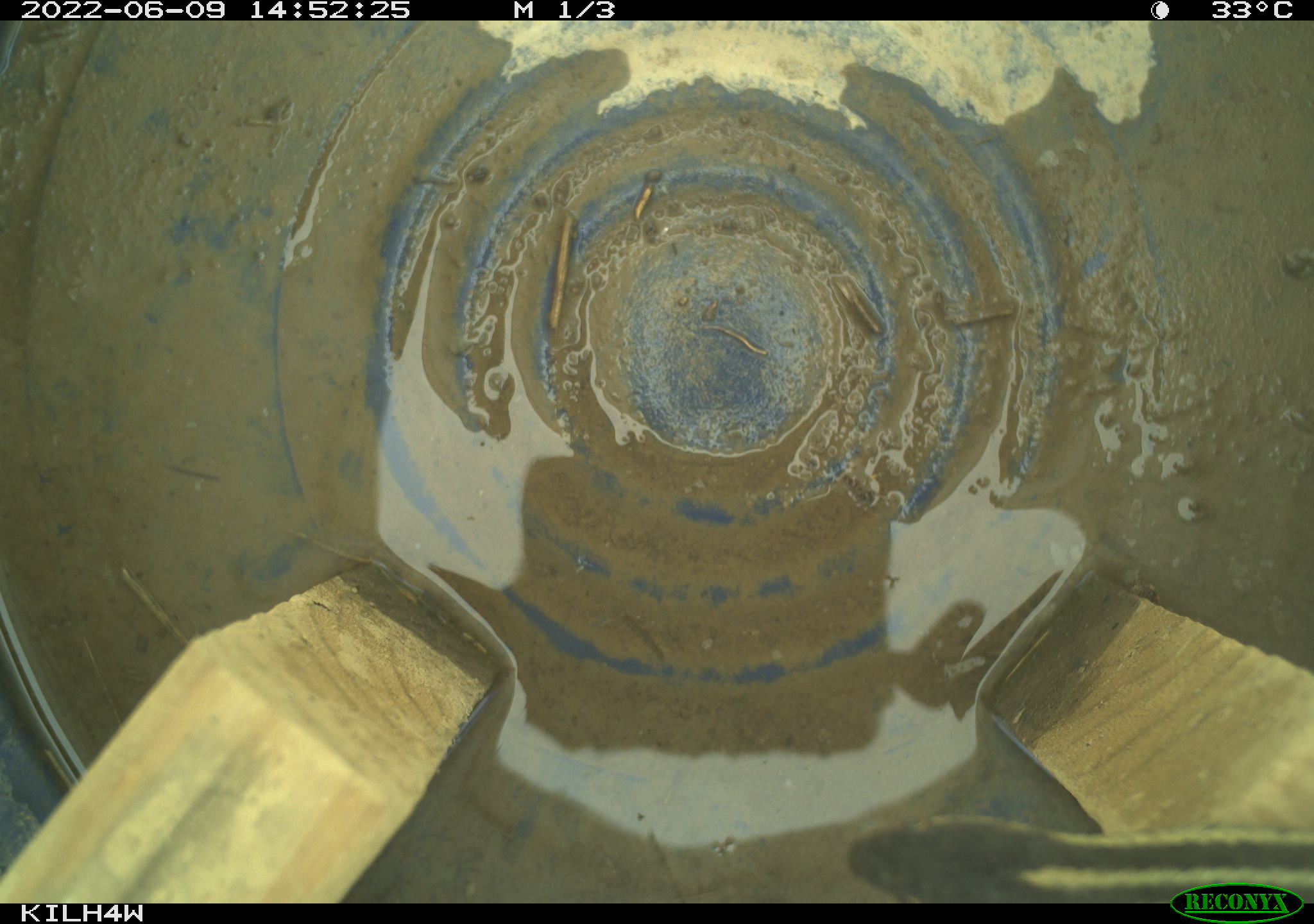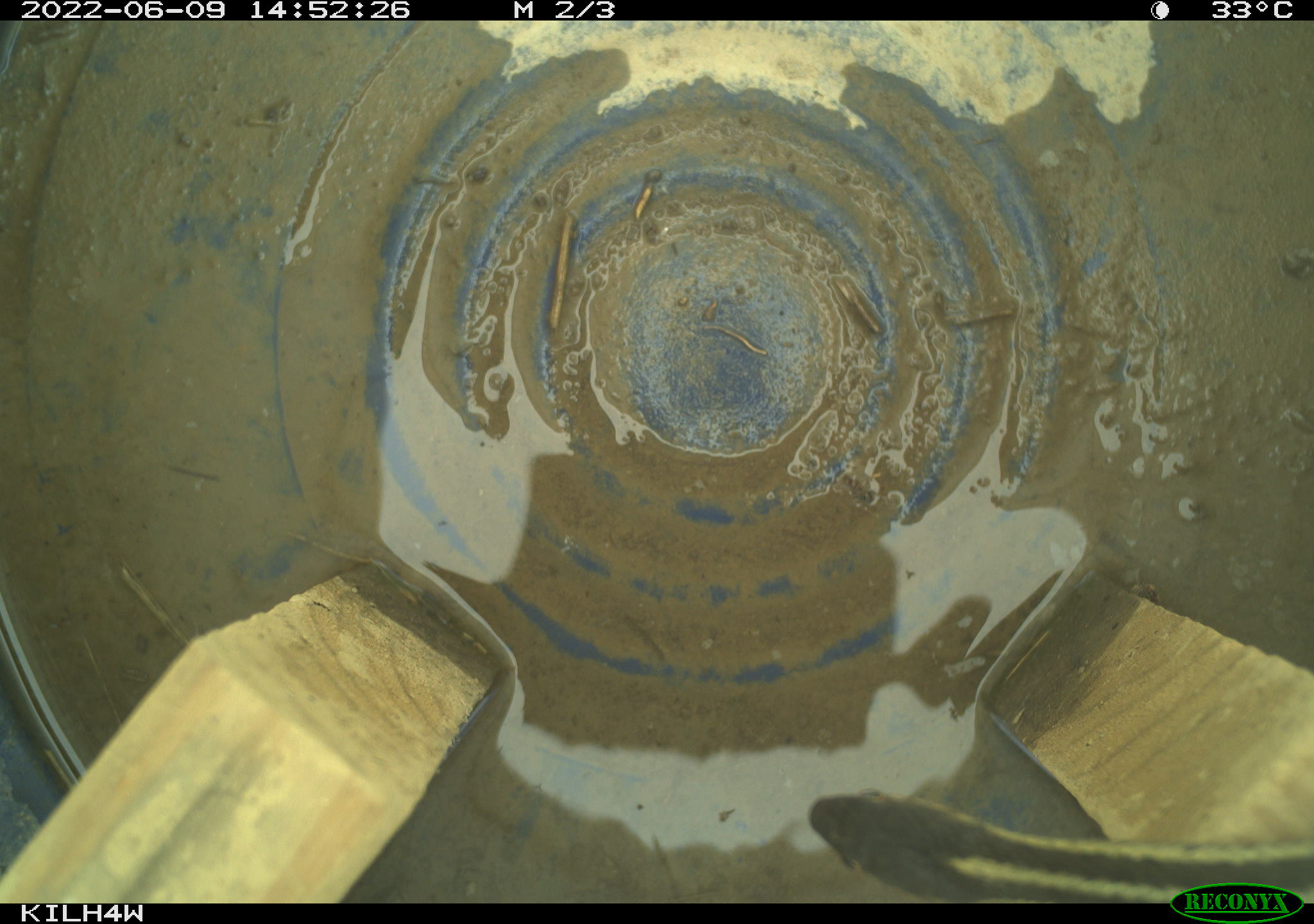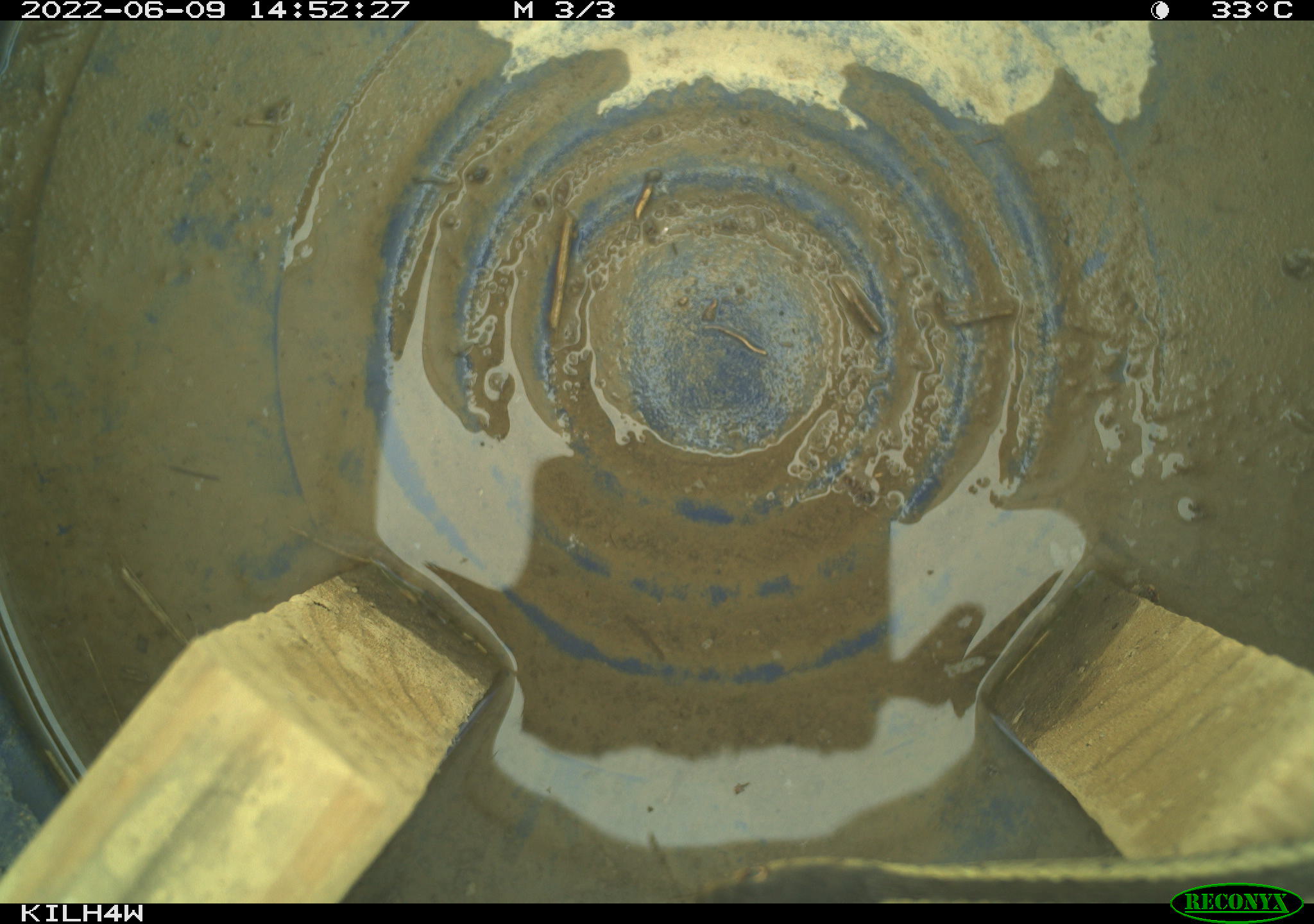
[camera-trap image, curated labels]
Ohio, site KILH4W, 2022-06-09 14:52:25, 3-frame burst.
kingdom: Animalia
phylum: Chordata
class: Reptilia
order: Squamata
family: Colubridae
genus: Thamnophis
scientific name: Thamnophis sirtalis sirtalis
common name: eastern gartersnake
Eastern gartersnake (Thamnophis sirtalis sirtalis).